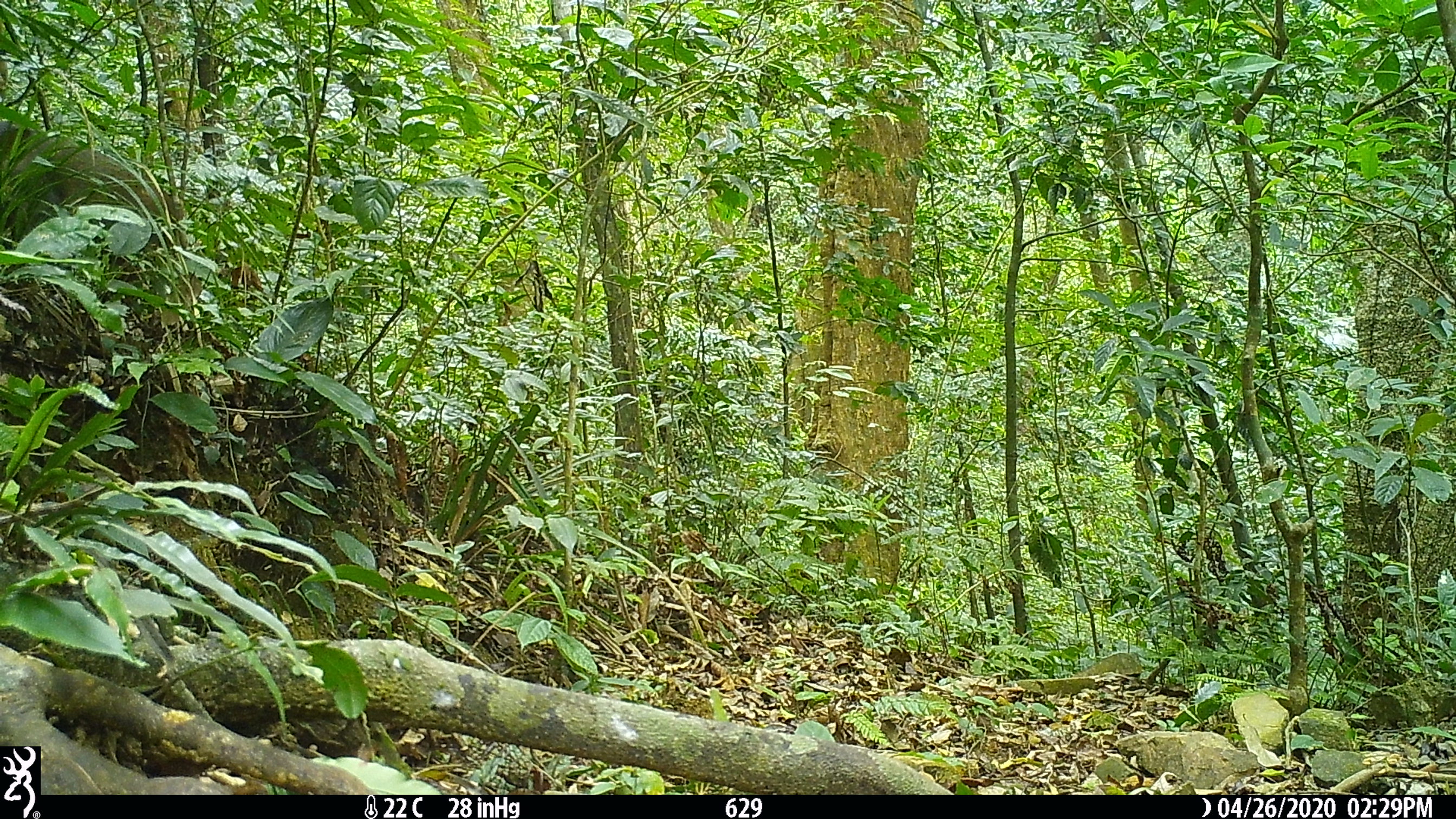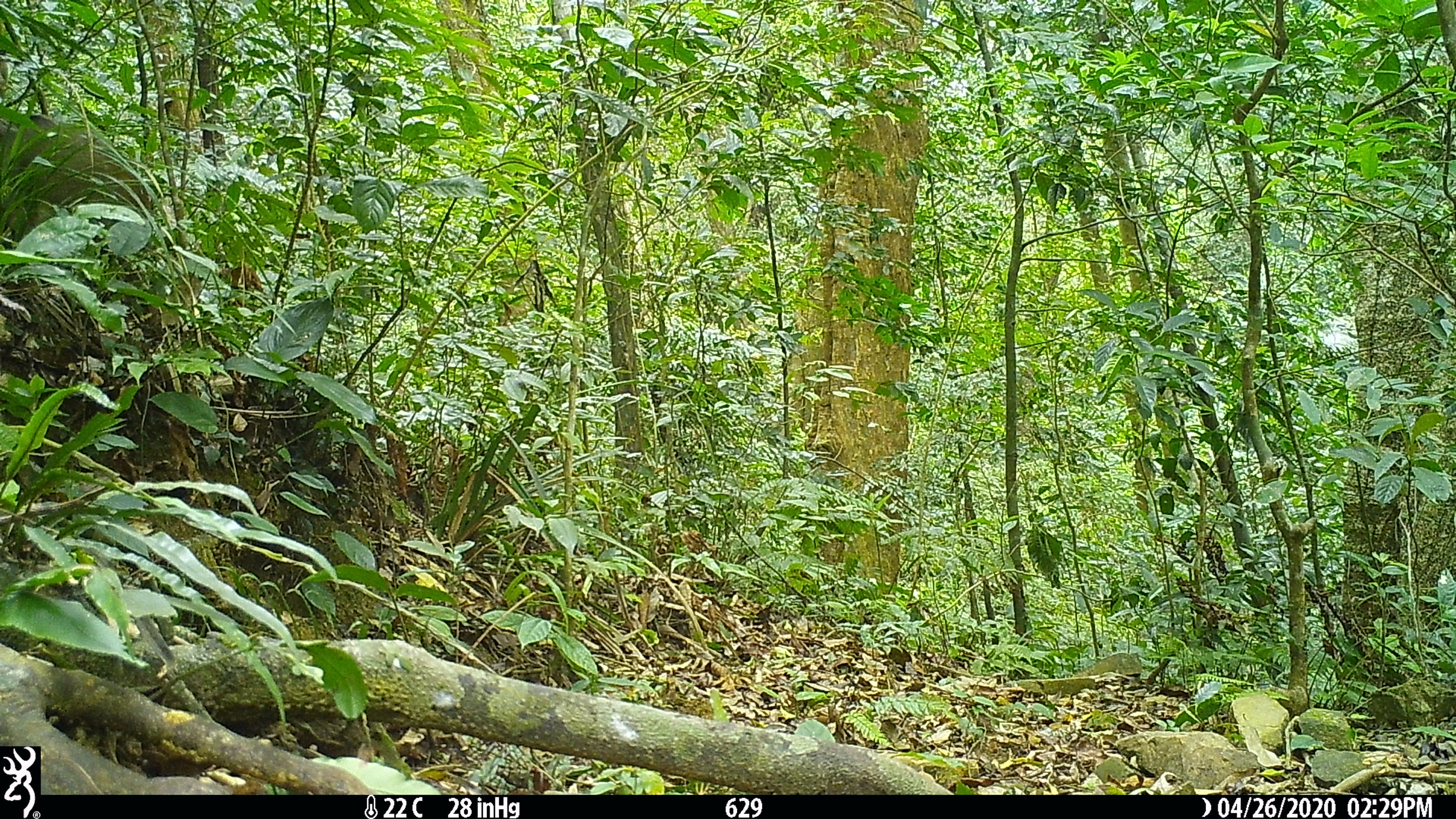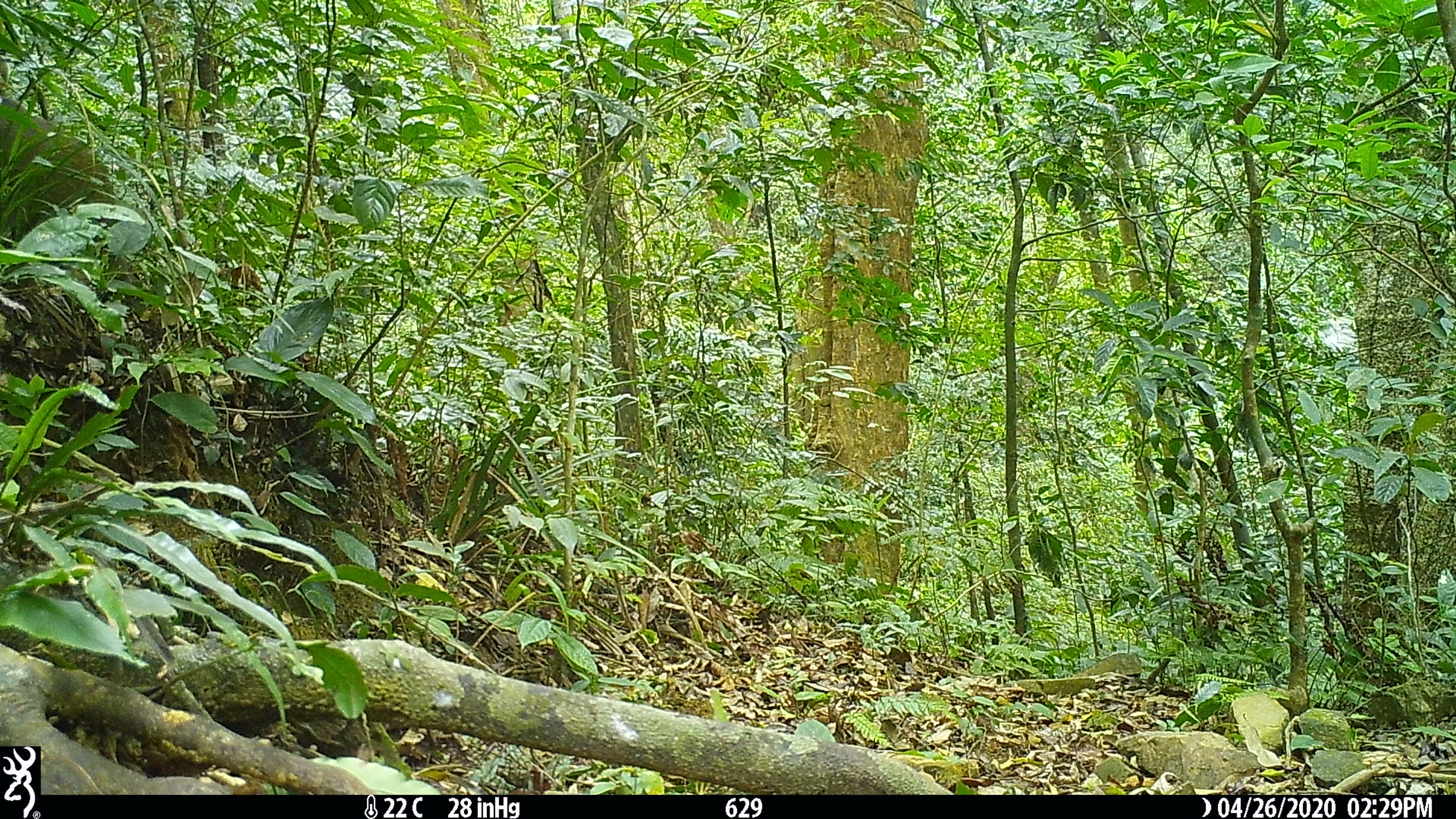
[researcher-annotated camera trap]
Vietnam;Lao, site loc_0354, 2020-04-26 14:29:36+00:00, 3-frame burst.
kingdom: Animalia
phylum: Chordata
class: Mammalia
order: Artiodactyla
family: Suidae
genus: Sus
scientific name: Sus scrofa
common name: eurasian wild pig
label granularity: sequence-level